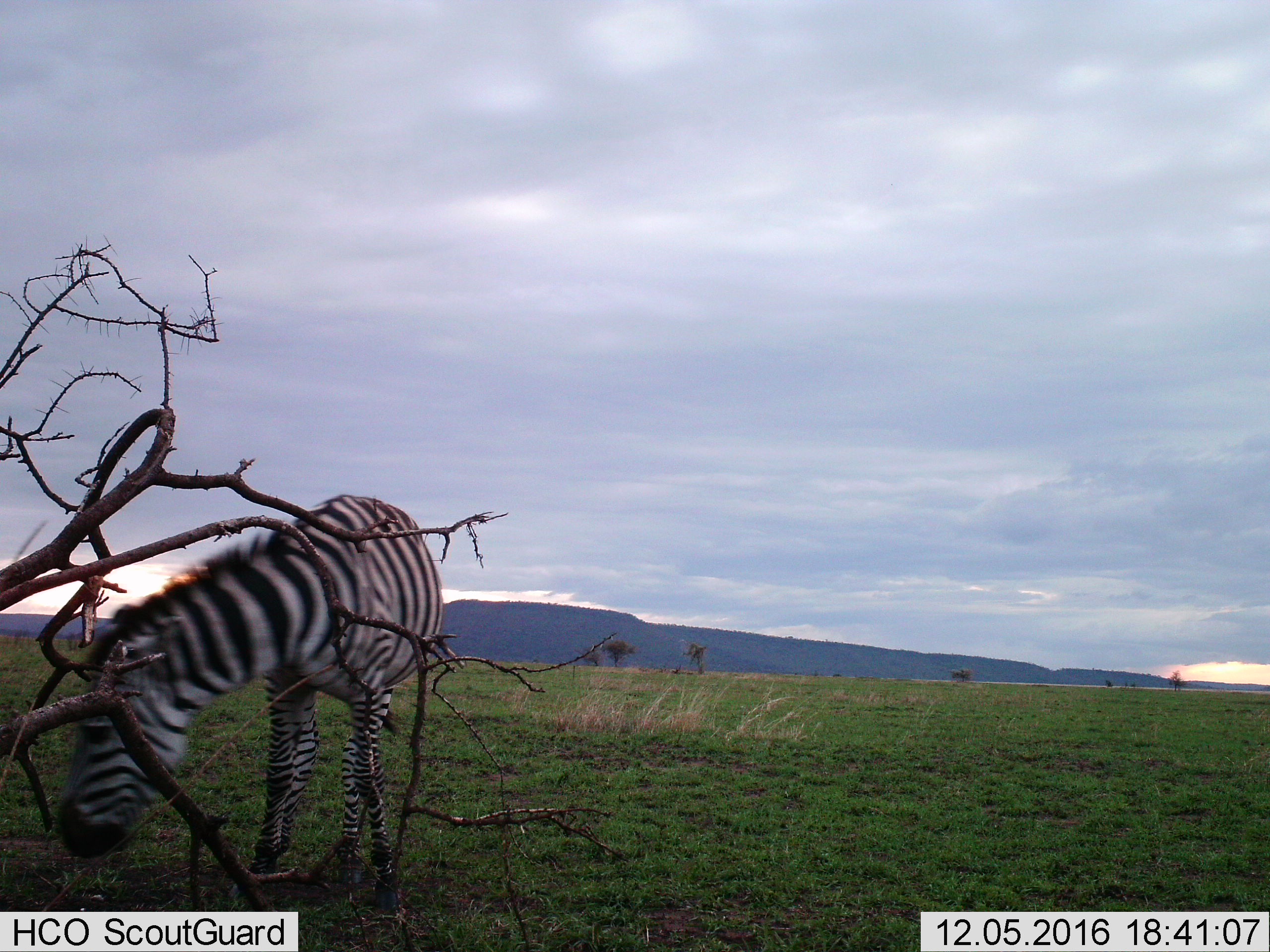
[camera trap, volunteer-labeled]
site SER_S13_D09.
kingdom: Animalia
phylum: Chordata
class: Mammalia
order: Perissodactyla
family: Equidae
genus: Equus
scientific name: Equus quagga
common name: plains zebra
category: zebraplains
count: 1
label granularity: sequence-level